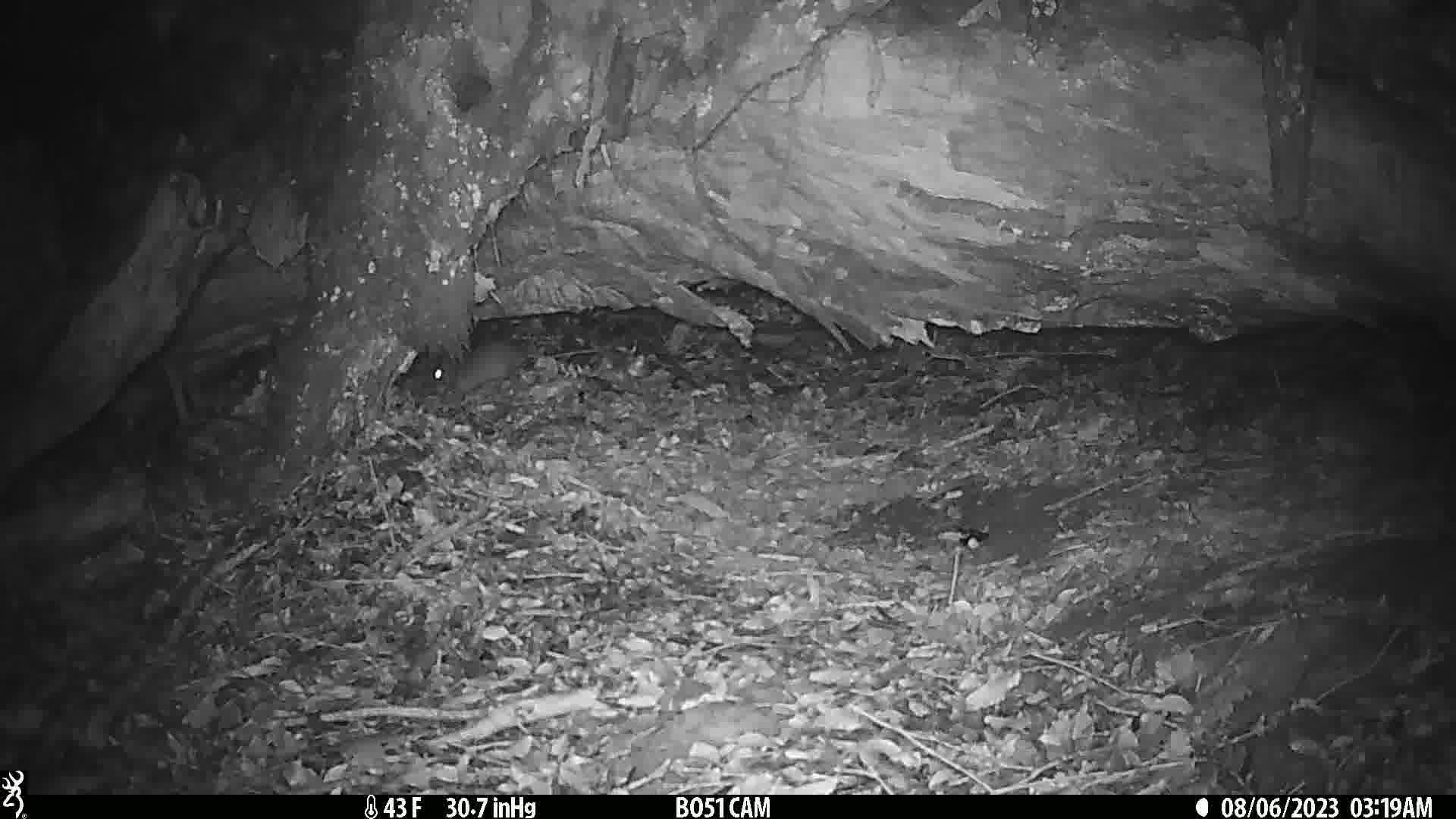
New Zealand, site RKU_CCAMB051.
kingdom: Animalia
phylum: Chordata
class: Mammalia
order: Rodentia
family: Muridae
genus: Rattus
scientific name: Rattus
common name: rat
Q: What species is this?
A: Rat (Rattus).